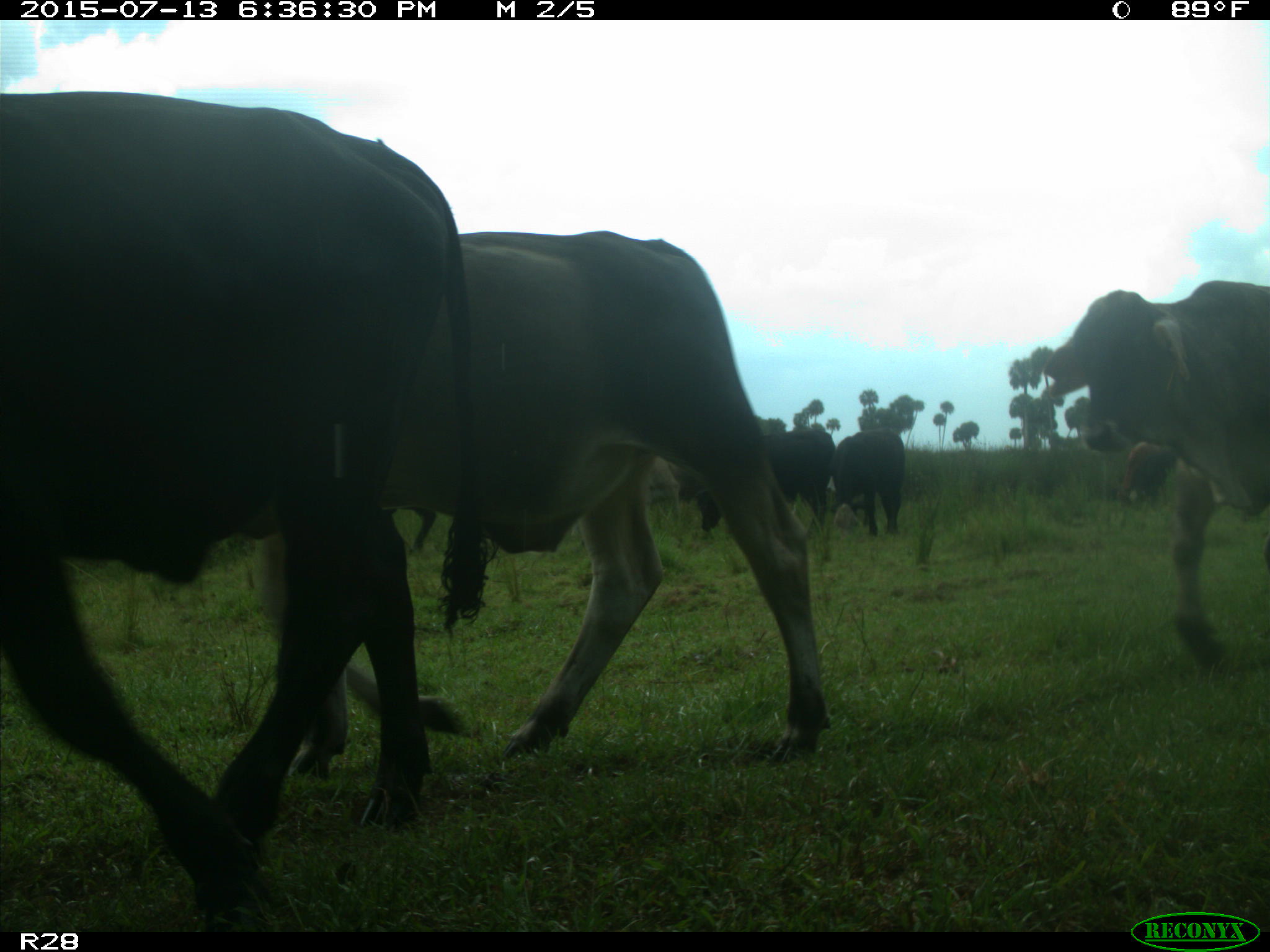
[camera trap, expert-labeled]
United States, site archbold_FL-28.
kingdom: Animalia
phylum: Chordata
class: Mammalia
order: Artiodactyla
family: Bovidae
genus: Bos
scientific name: Bos taurus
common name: domestic cow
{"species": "Bos taurus (domestic cow)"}